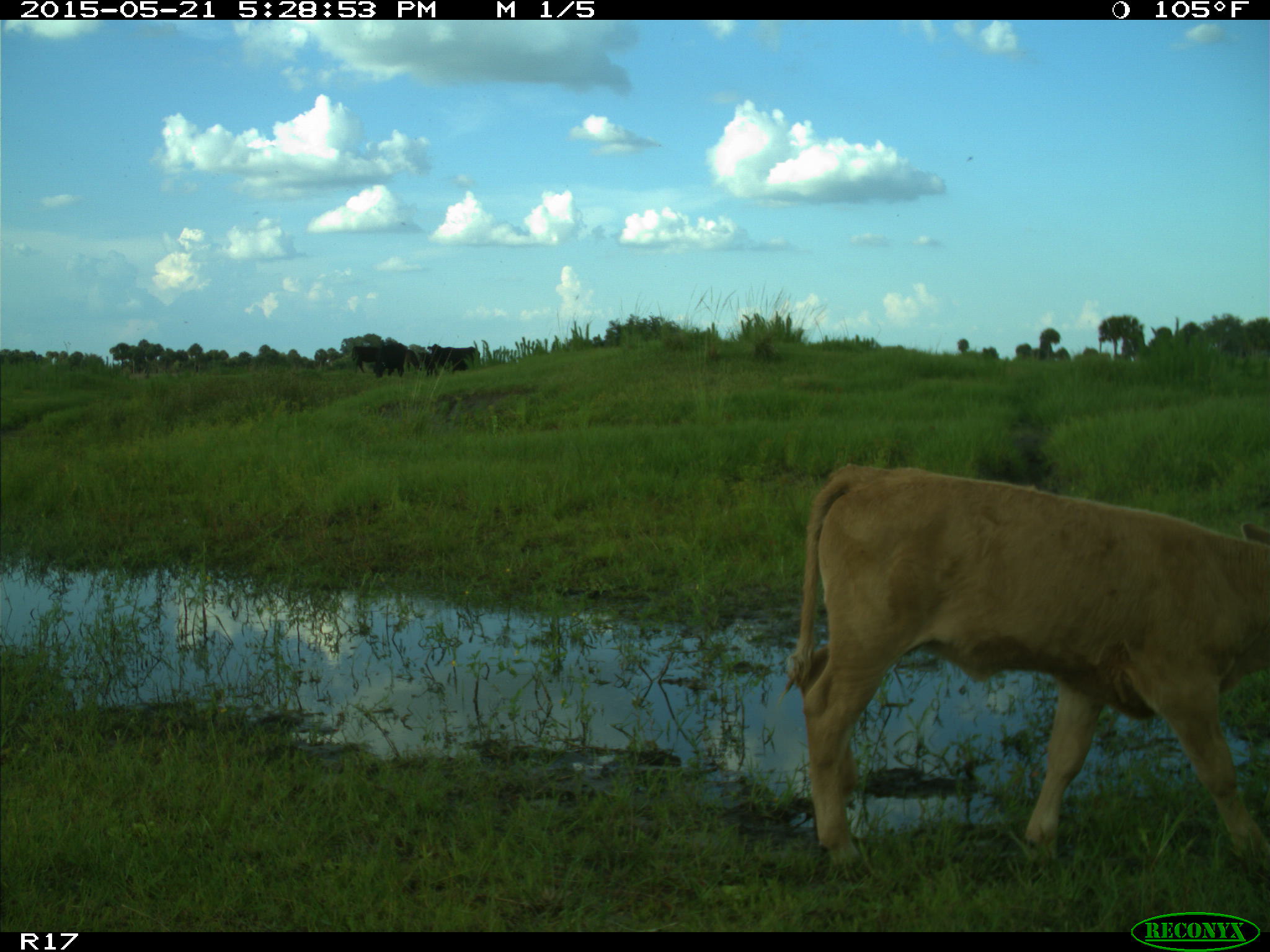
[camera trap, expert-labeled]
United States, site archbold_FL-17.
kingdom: Animalia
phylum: Chordata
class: Mammalia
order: Artiodactyla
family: Bovidae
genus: Bos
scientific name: Bos taurus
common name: domestic cow